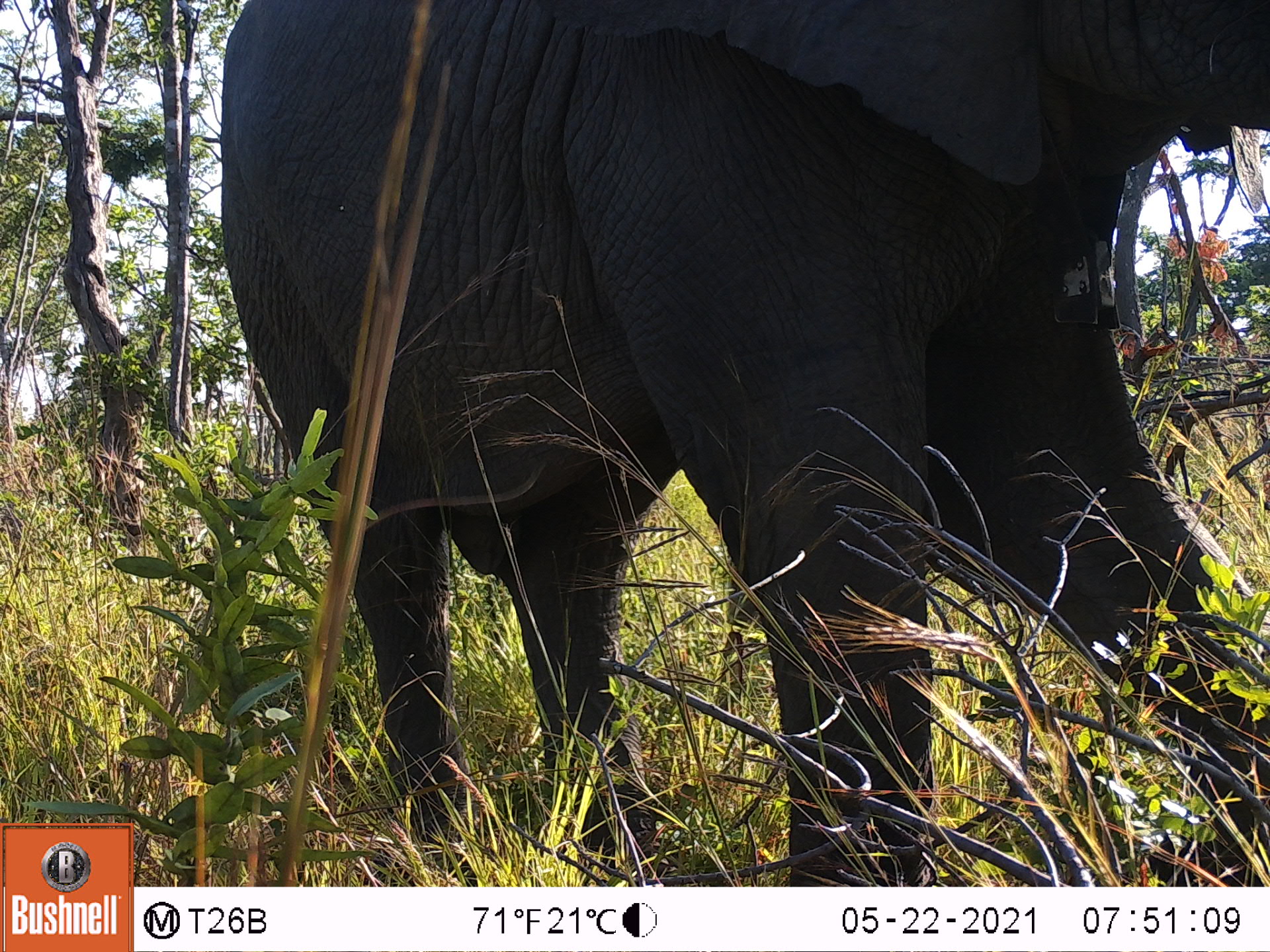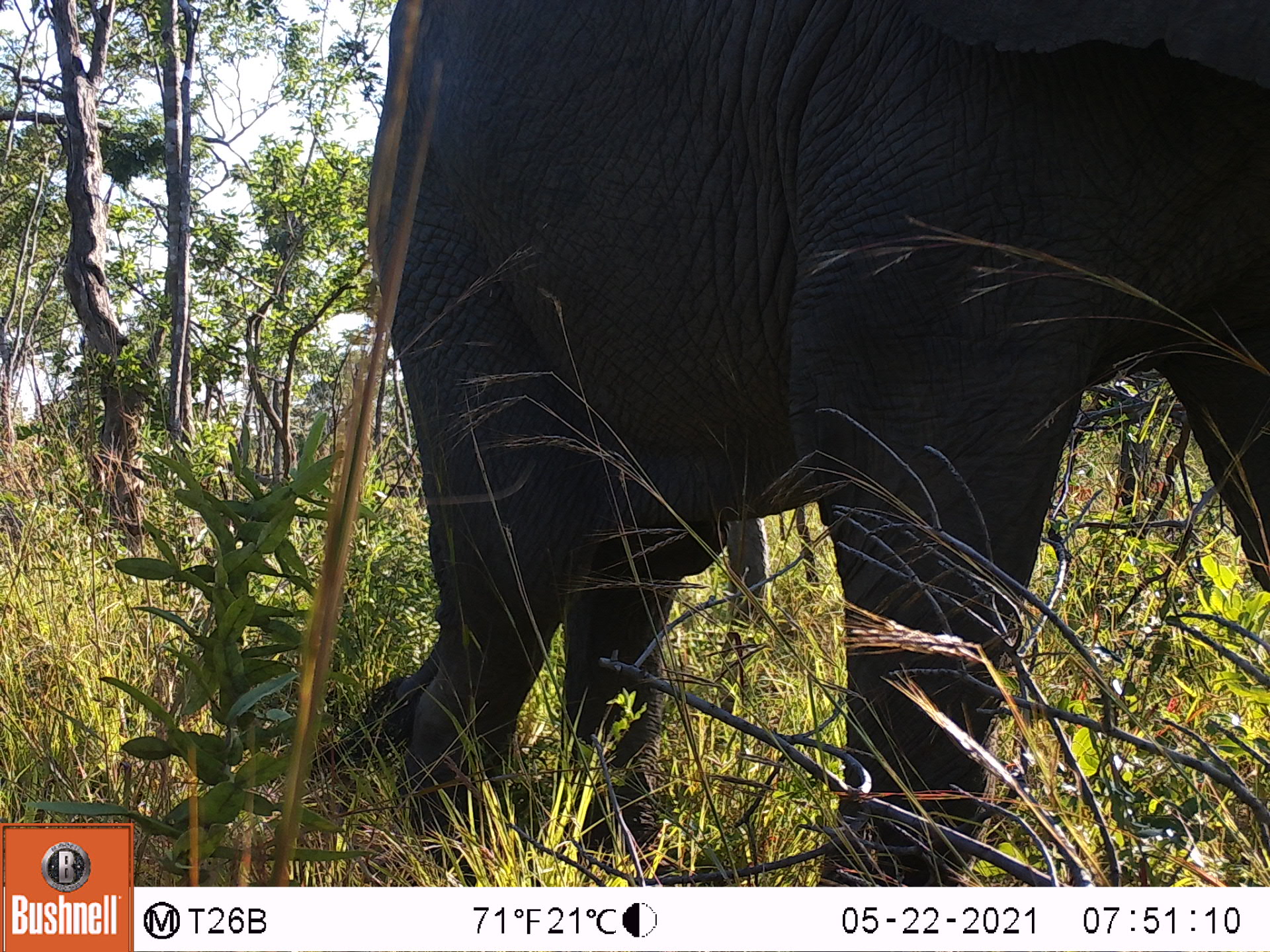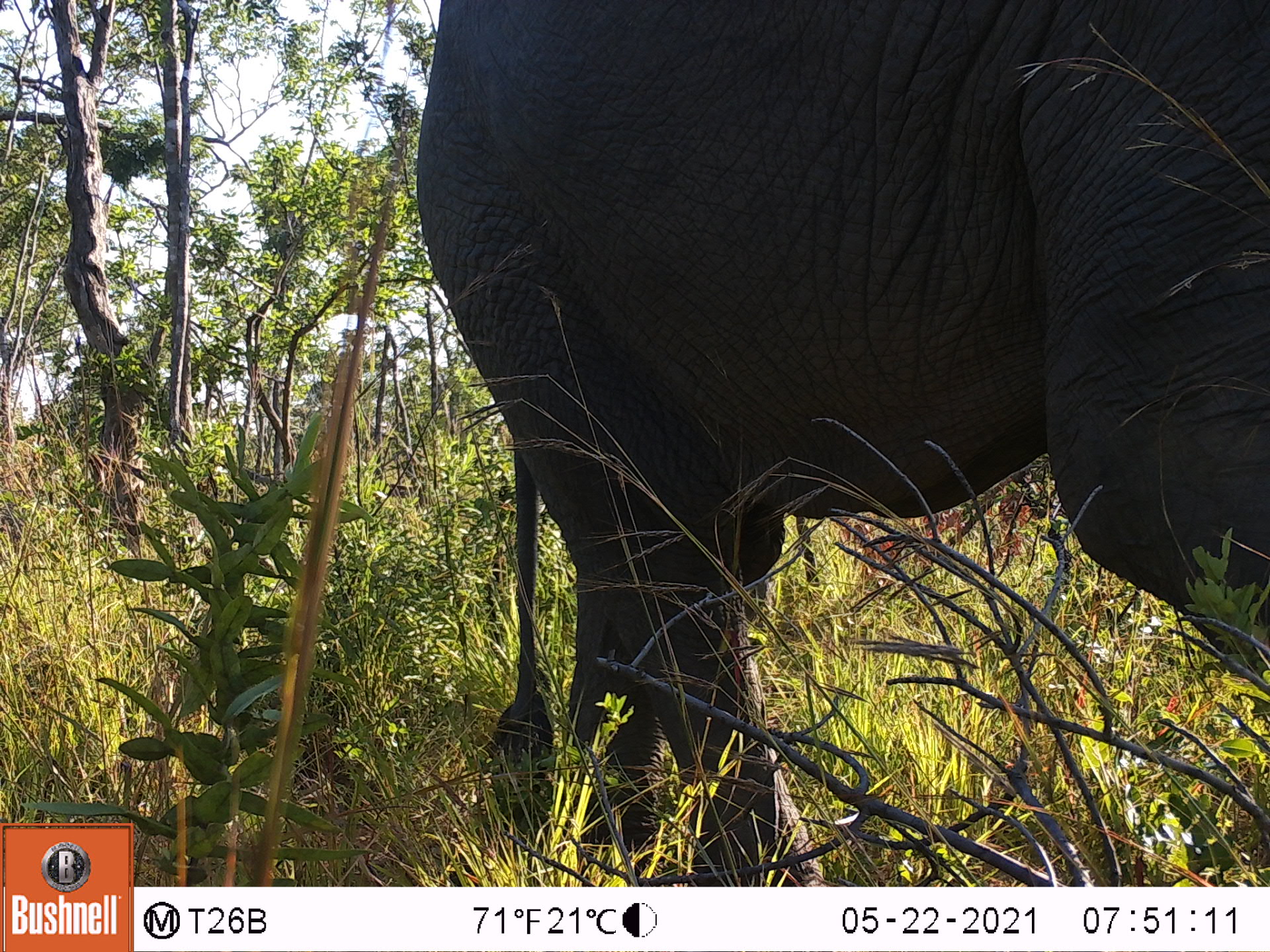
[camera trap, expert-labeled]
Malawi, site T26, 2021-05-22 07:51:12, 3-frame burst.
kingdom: Animalia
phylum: Chordata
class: Mammalia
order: Proboscidea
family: Elephantidae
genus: Loxodonta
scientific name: Loxodonta africana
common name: african savanna elephant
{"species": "african savanna elephant (Loxodonta africana)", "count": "1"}